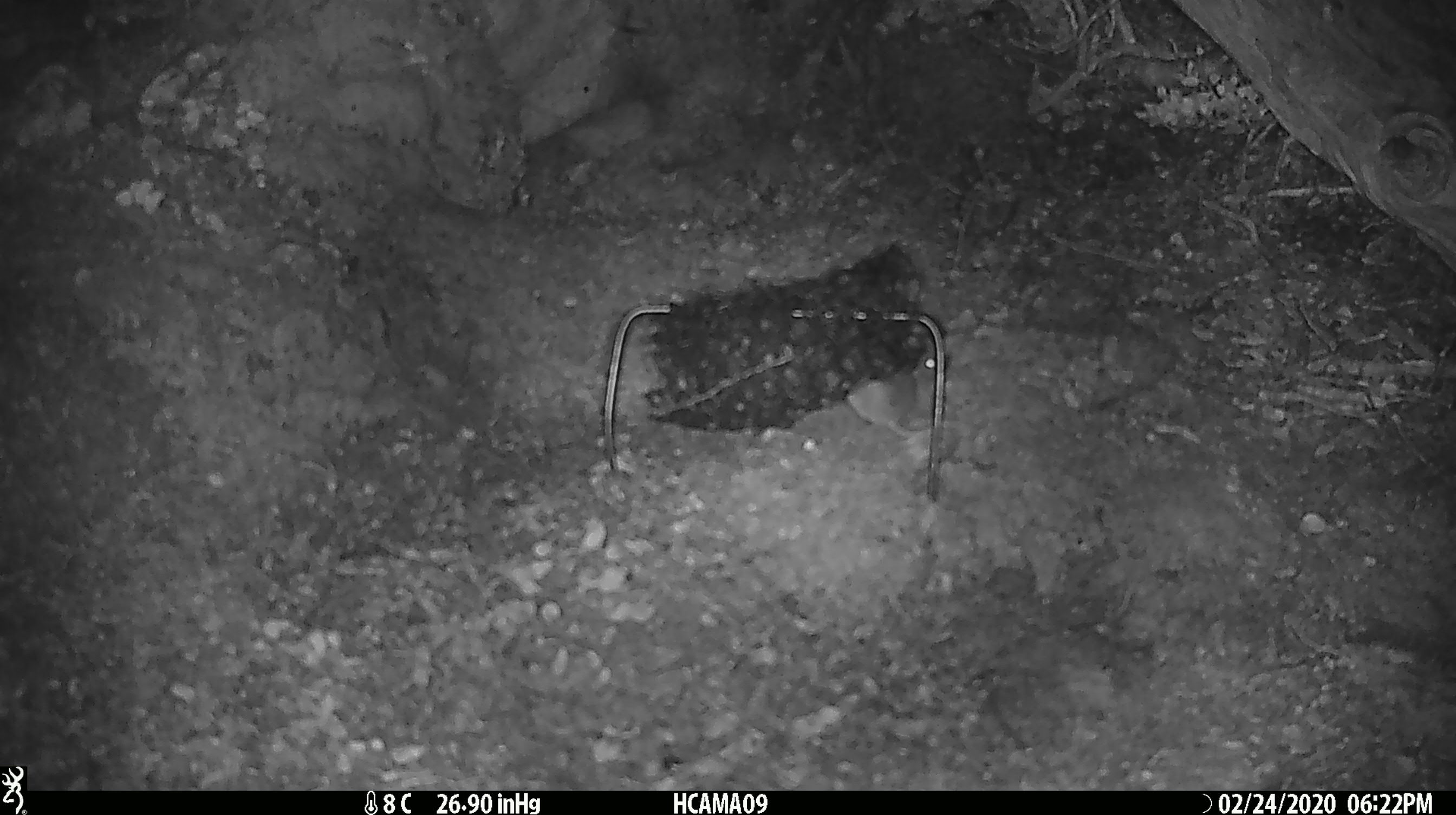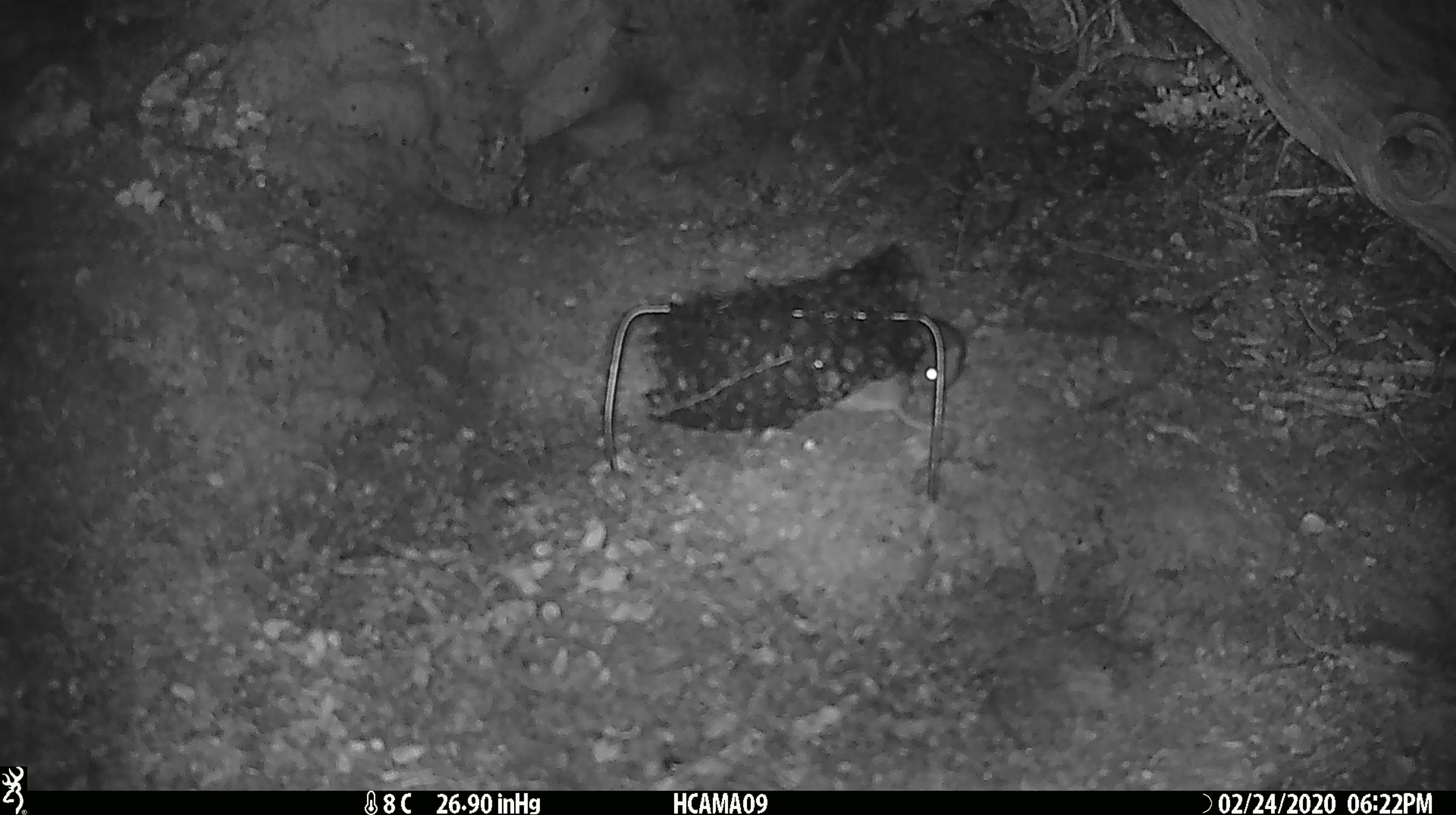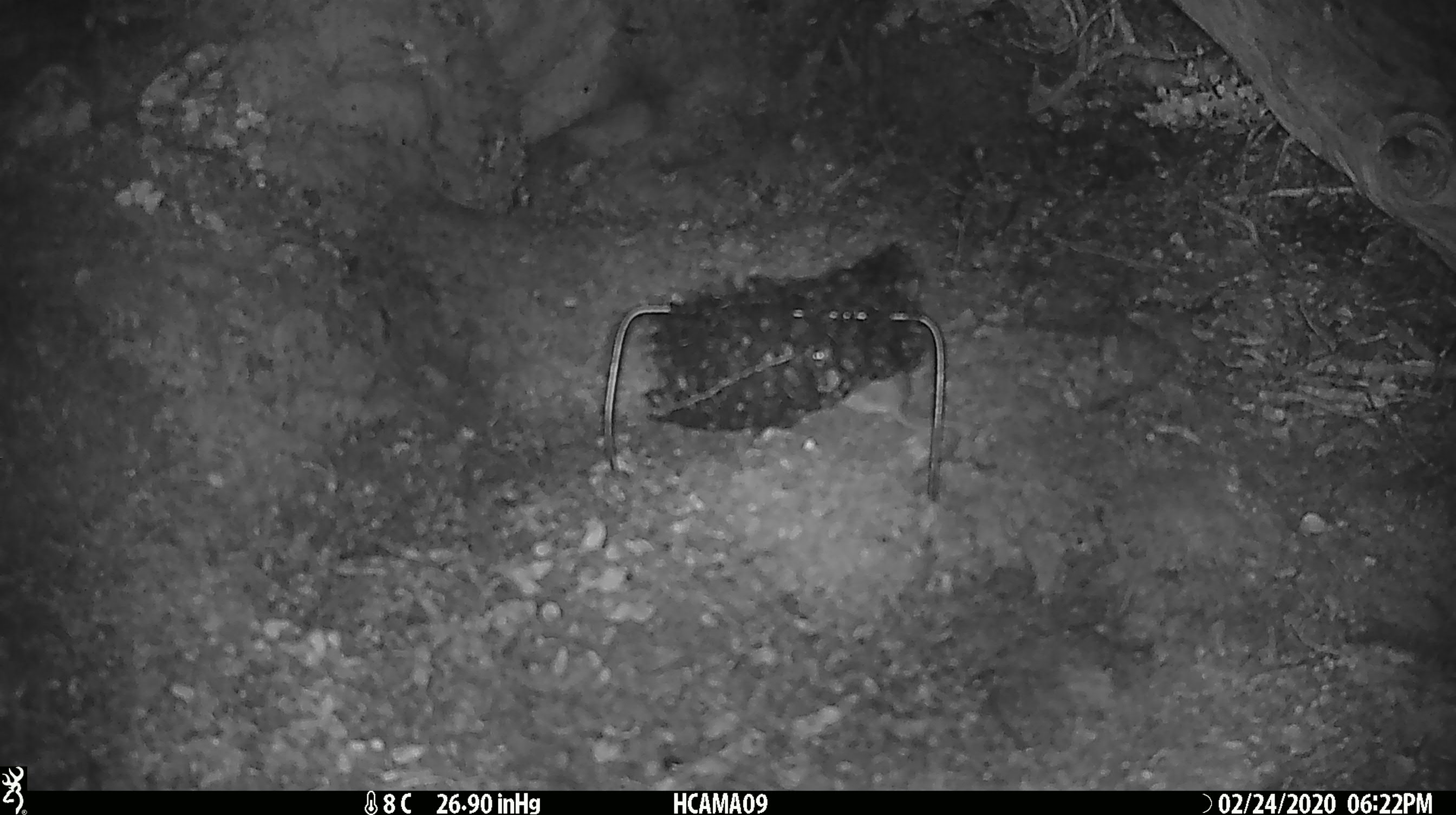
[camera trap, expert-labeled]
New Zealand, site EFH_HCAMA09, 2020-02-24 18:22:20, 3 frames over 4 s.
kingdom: Animalia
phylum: Chordata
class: Mammalia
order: Rodentia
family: Muridae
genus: Mus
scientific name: Mus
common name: mouse